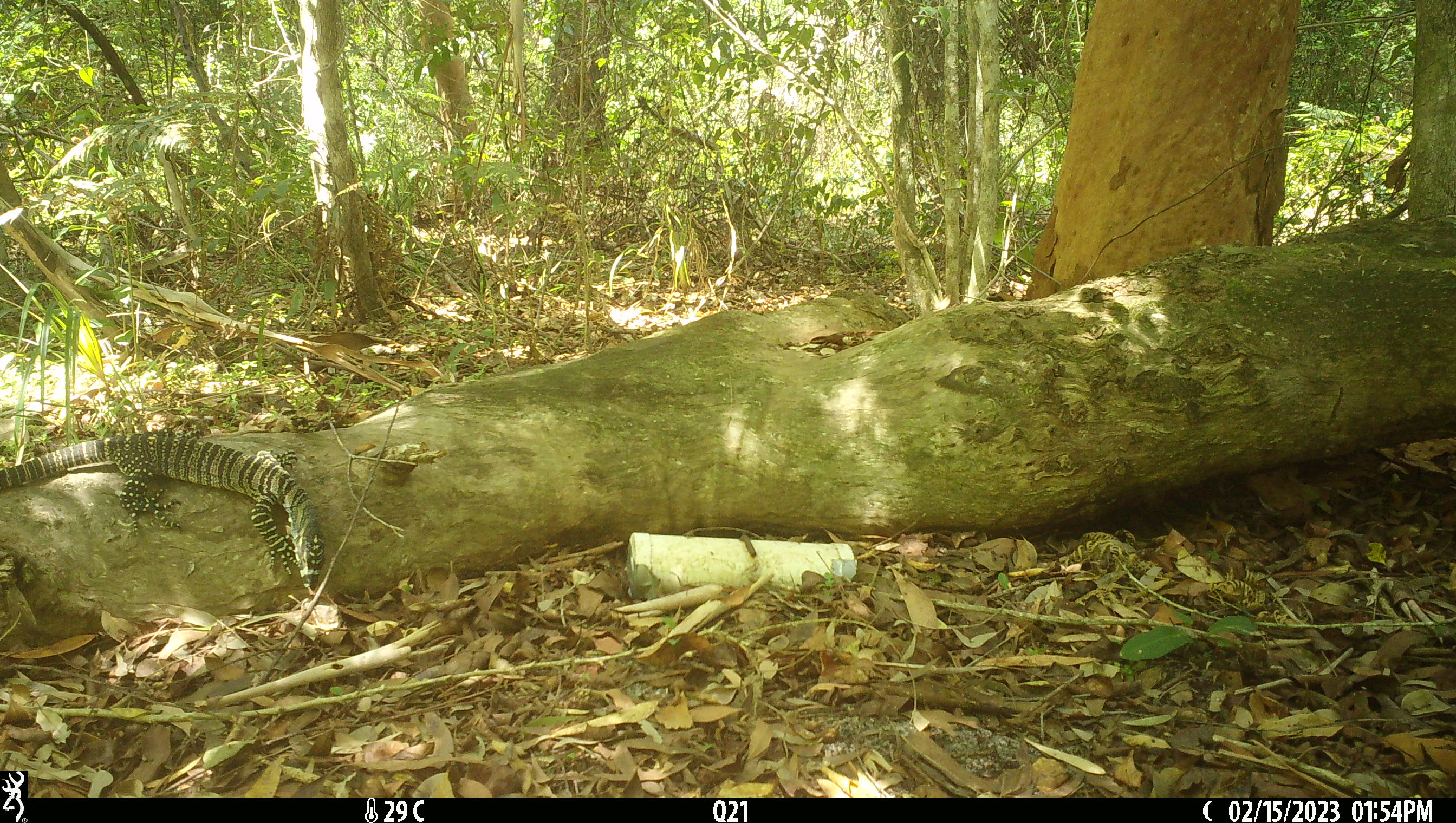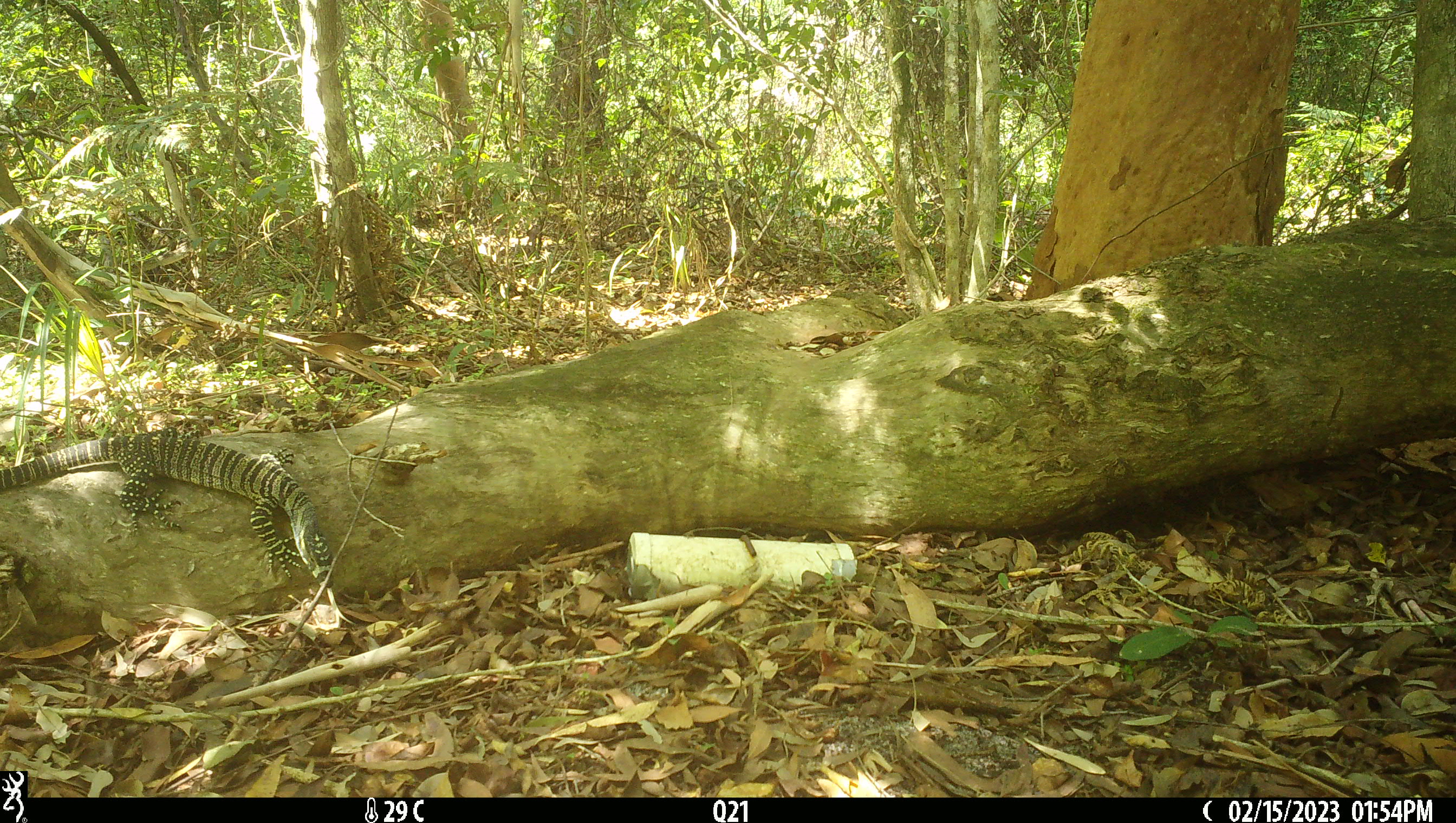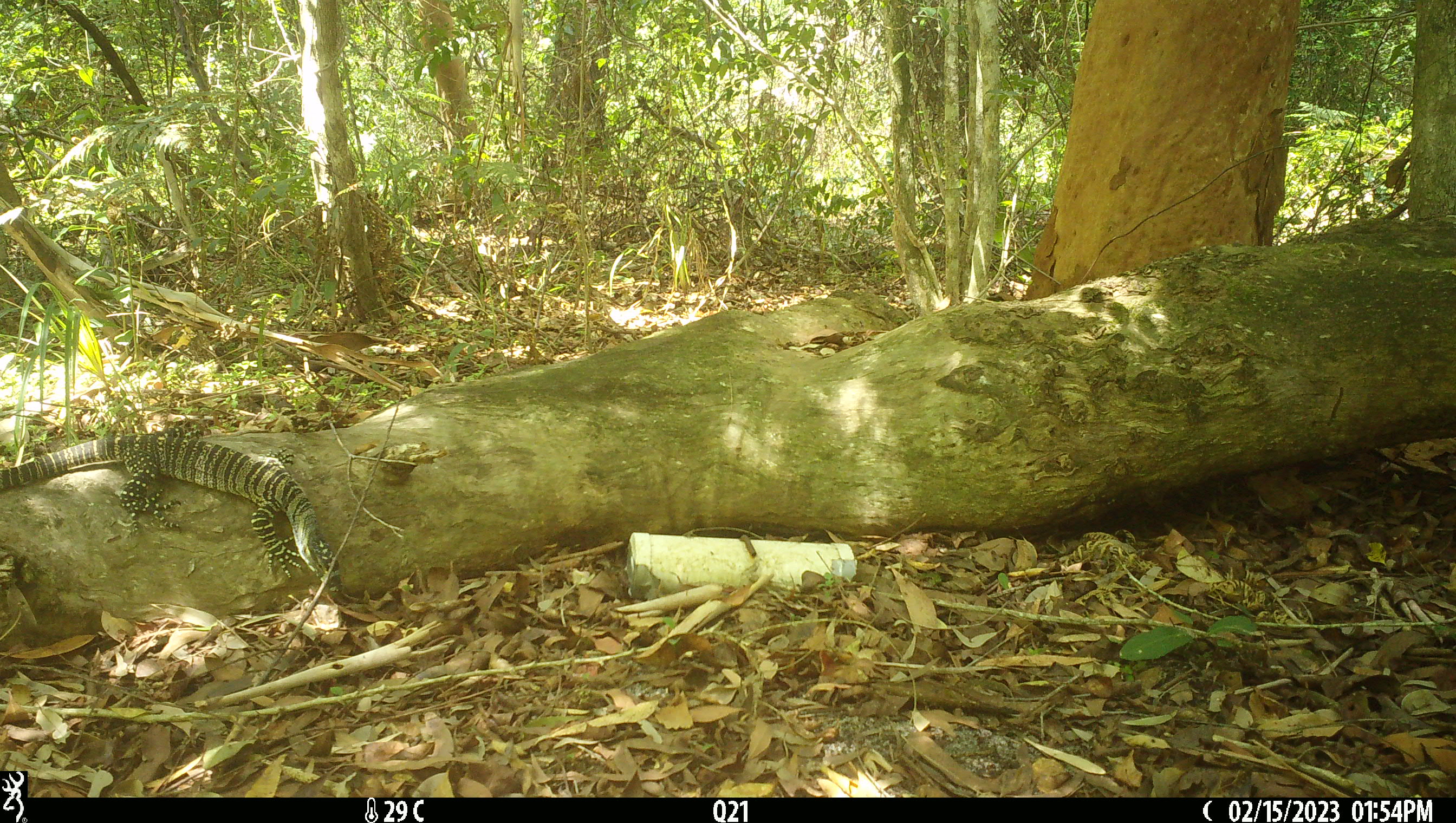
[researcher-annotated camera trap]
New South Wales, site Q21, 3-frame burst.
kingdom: Animalia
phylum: Chordata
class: Reptilia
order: Squamata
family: Varanidae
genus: Varanus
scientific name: Varanus varius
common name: lace monitor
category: goanna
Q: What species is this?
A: Goanna (lace monitor) (Varanus varius).